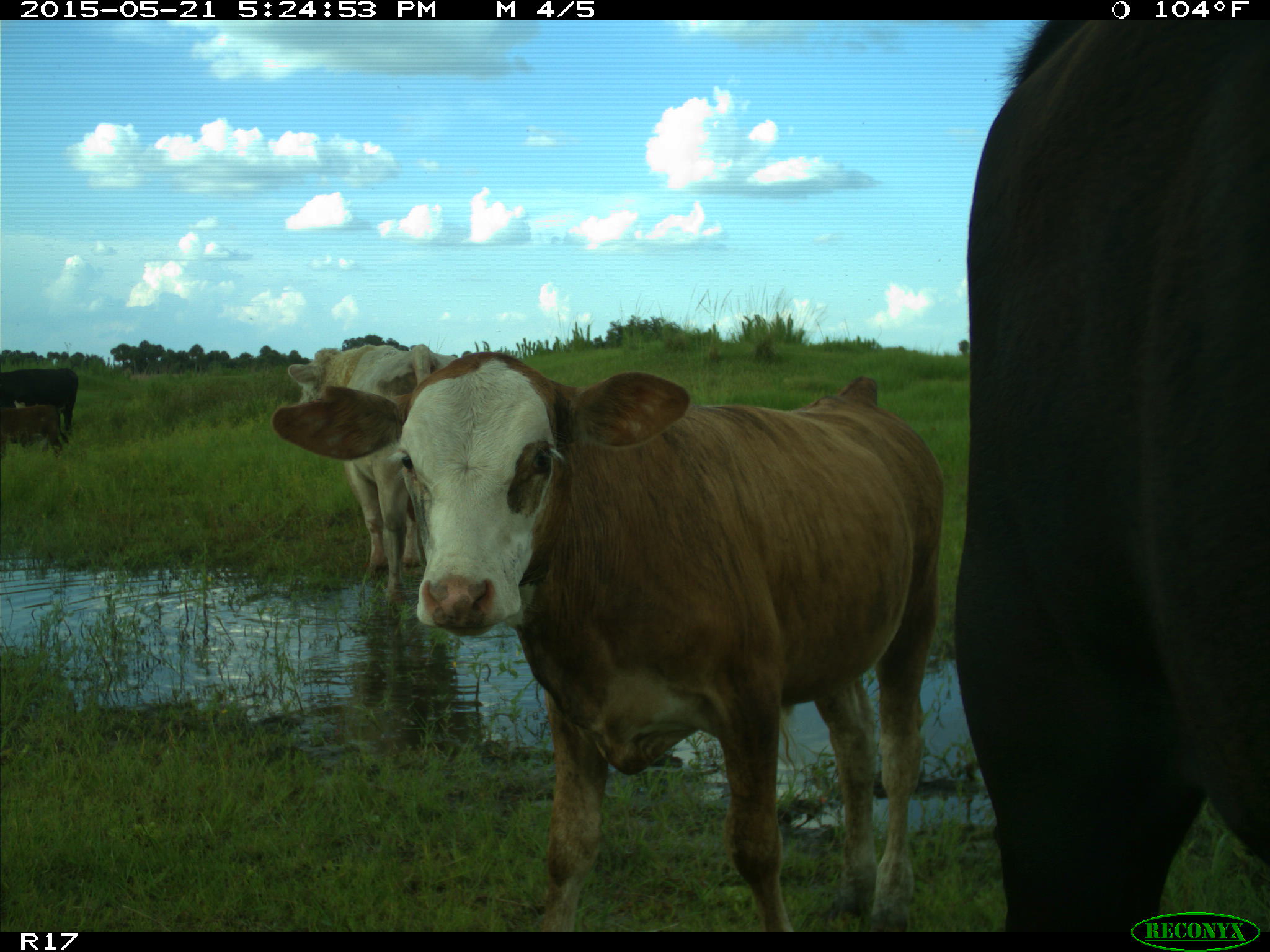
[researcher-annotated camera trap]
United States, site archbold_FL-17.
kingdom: Animalia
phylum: Chordata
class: Mammalia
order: Artiodactyla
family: Bovidae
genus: Bos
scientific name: Bos taurus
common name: domestic cow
Bos taurus (domestic cow).